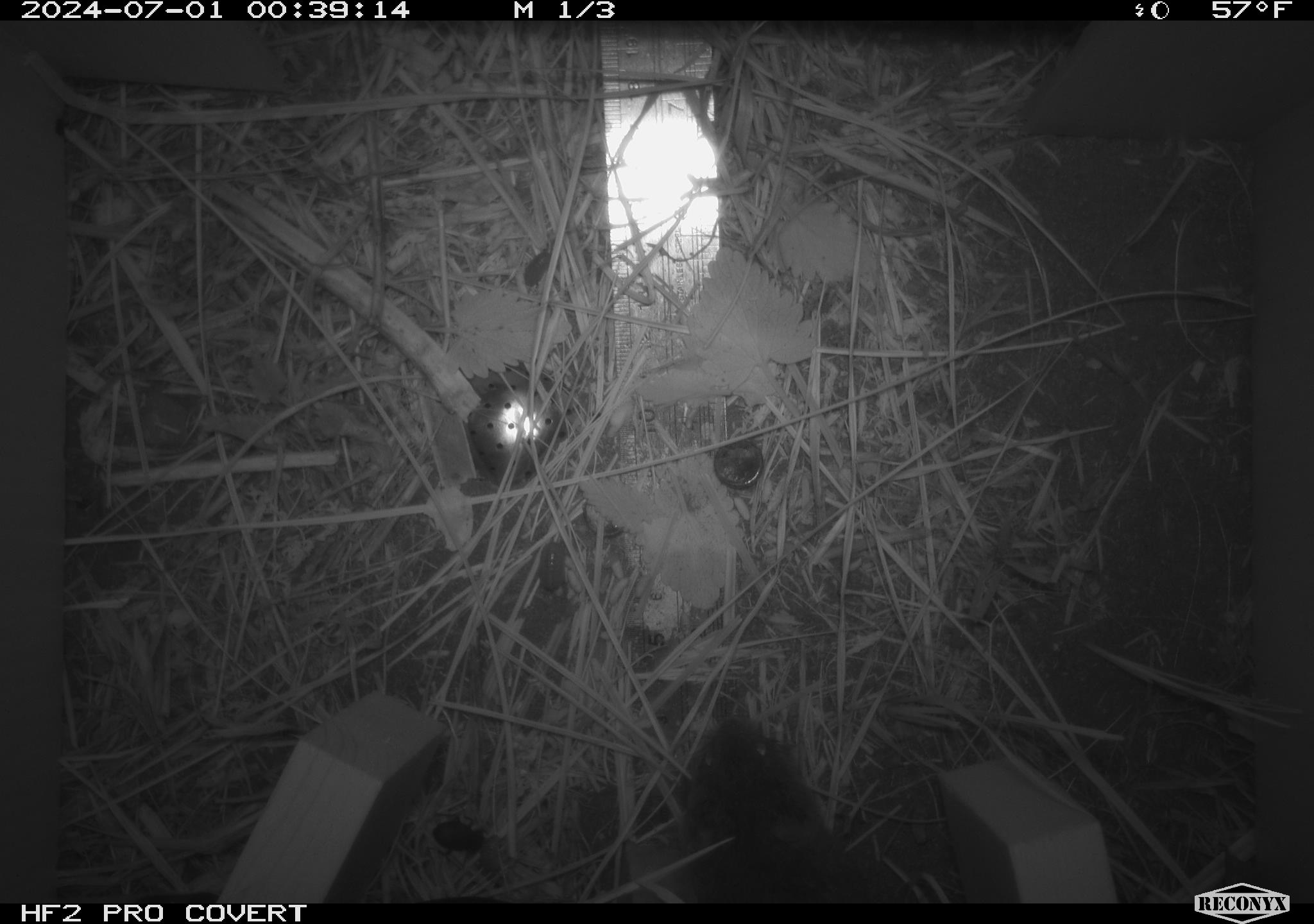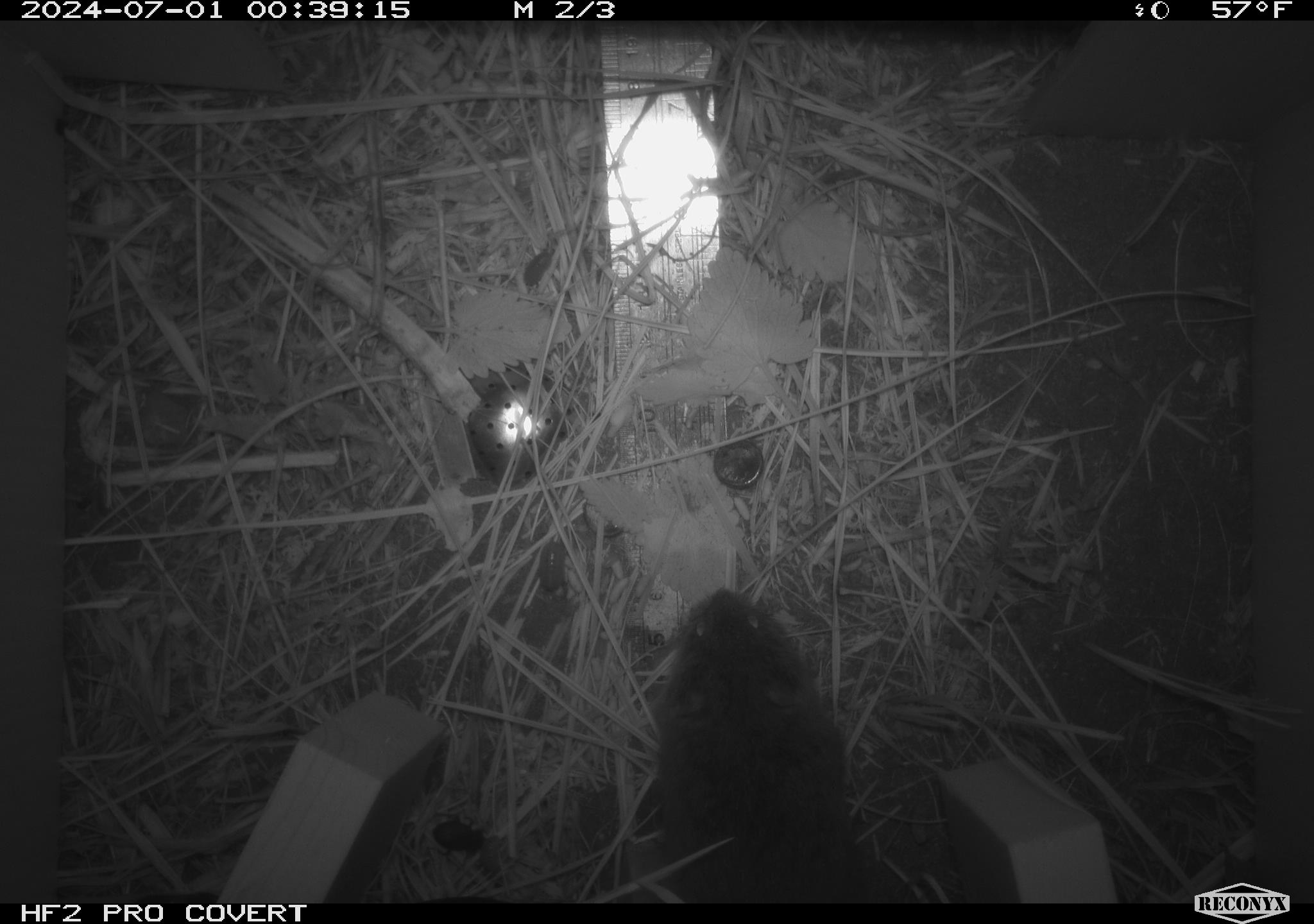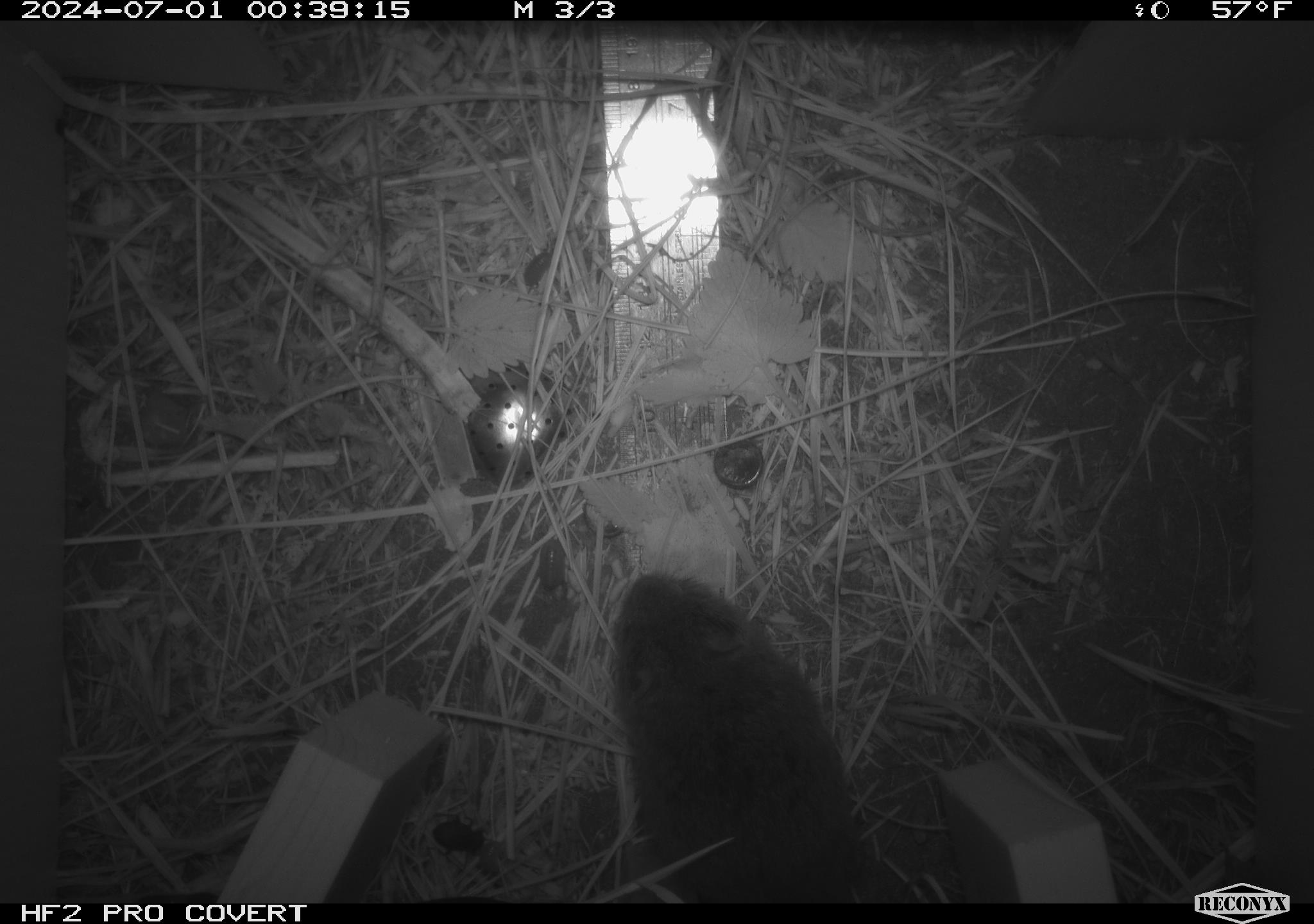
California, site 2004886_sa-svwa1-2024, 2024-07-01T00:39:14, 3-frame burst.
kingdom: Animalia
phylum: Chordata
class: Mammalia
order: Rodentia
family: Cricetidae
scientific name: Arvicolinae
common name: voles, lemmings, and muskrats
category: arvicolinae subfamily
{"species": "arvicolinae subfamily (voles, lemmings, and muskrats) (Arvicolinae)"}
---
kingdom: Animalia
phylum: Arthropoda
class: Malacostraca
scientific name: Malacostraca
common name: amphipods, crabs, isopods, krill, lobsters and shrimps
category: malacostracan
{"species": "malacostracan (amphipods, crabs, isopods, krill, lobsters and shrimps) (Malacostraca)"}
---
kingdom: Animalia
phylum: Arthropoda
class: Insecta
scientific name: Insecta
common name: insect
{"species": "insect (Insecta)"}